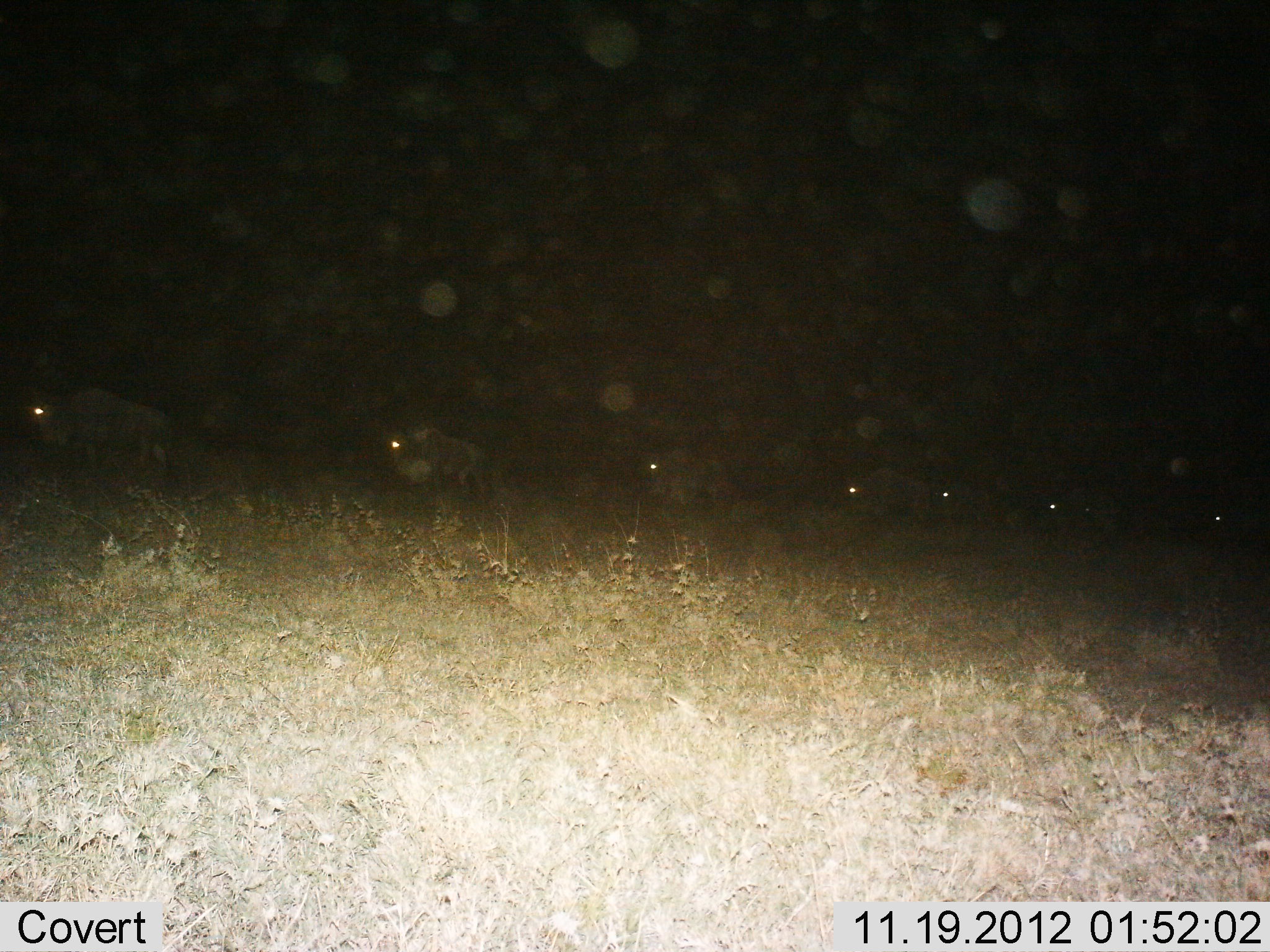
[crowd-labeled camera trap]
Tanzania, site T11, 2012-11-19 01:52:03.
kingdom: Animalia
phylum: Chordata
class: Mammalia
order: Artiodactyla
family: Bovidae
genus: Connochaetes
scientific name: Connochaetes taurinus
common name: blue wildebeest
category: wildebeest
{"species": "wildebeest (blue wildebeest) (Connochaetes taurinus)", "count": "7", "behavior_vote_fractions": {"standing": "20%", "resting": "0%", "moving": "80%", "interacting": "0%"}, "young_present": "0%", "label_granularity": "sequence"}